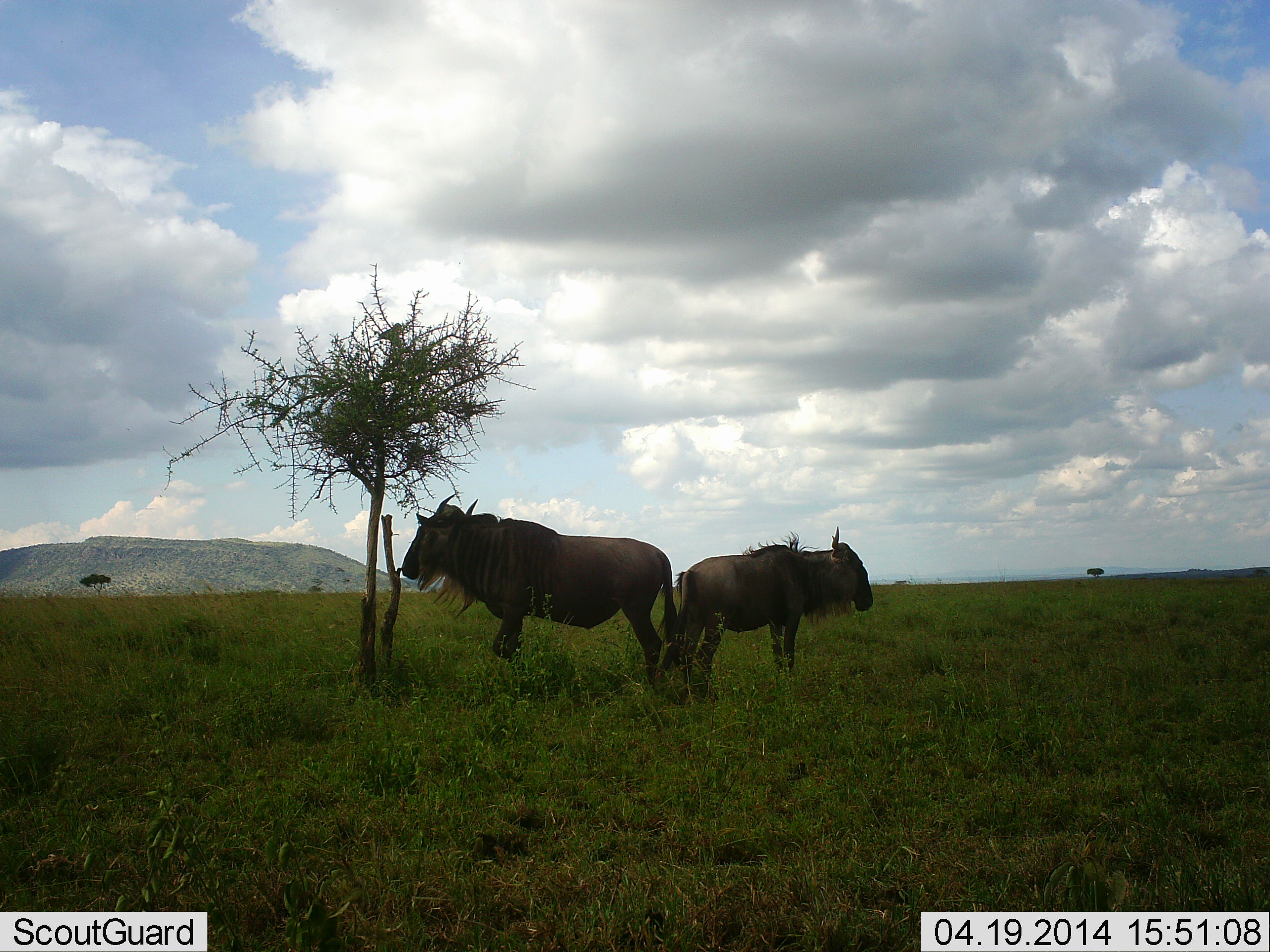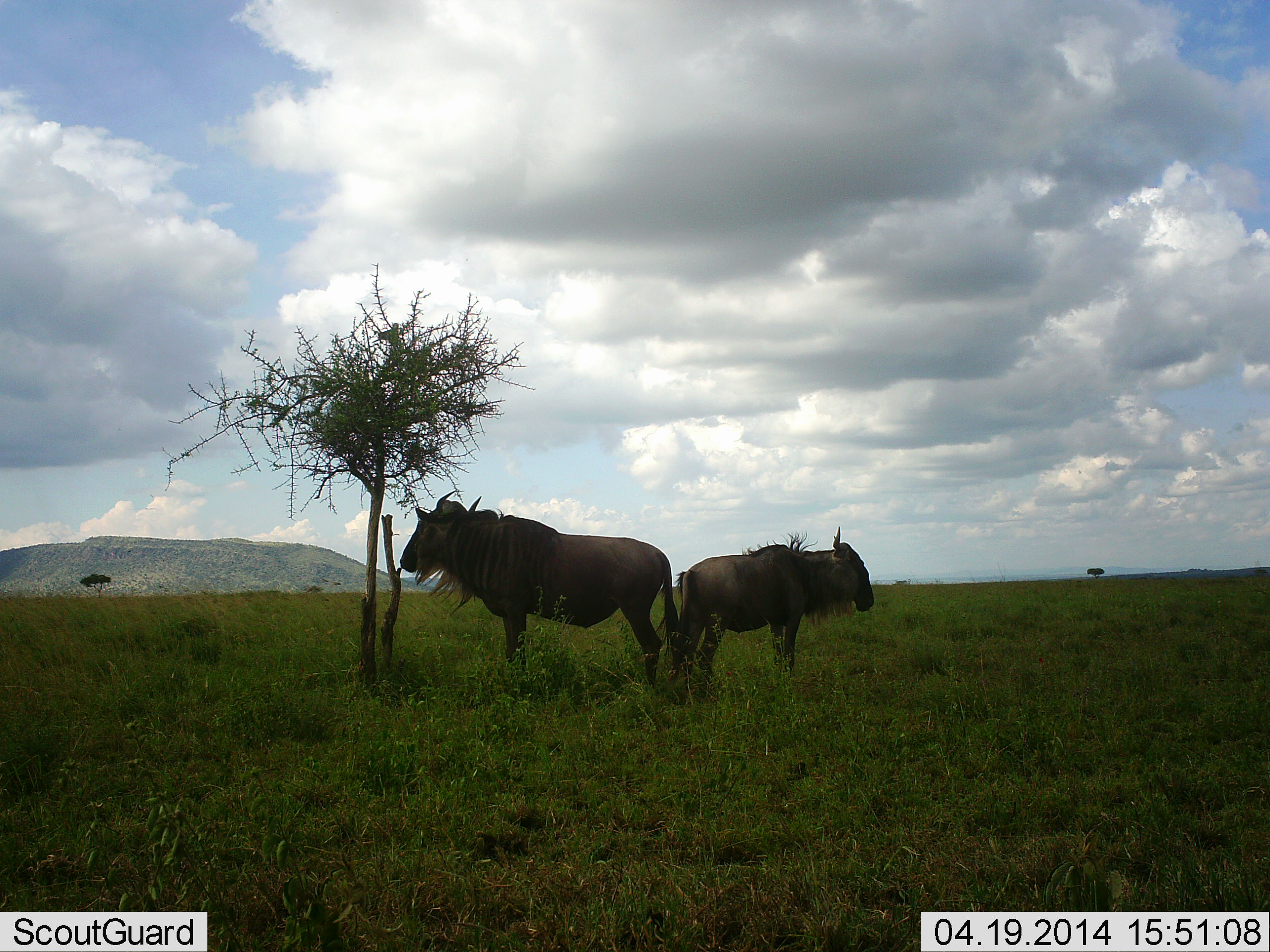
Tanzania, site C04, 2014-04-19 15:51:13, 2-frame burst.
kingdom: Animalia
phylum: Chordata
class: Mammalia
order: Artiodactyla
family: Bovidae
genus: Connochaetes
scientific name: Connochaetes taurinus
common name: blue wildebeest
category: wildebeest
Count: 2.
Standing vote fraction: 93%.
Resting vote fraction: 7%.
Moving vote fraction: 3%.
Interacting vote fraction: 3%.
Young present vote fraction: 0%.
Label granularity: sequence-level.